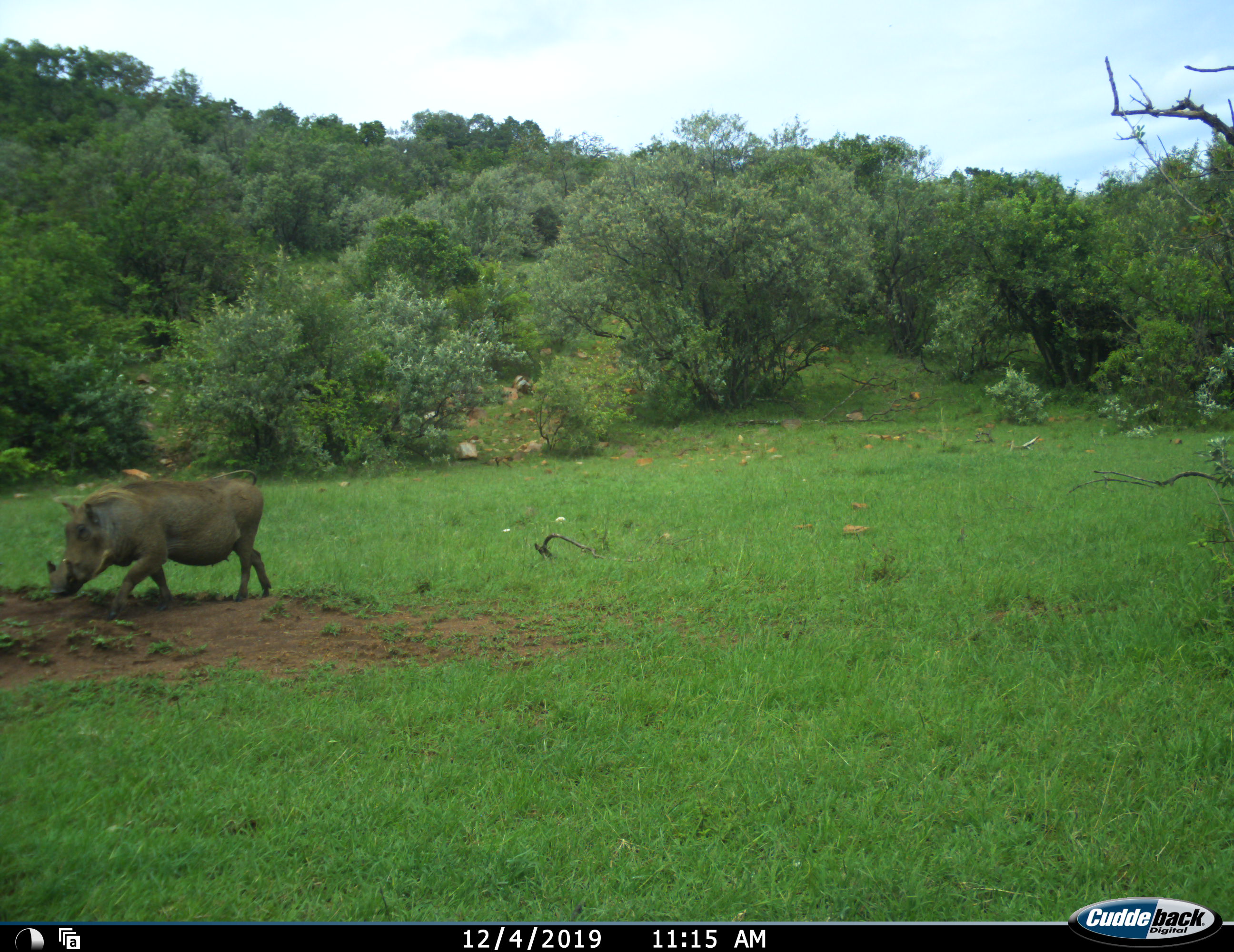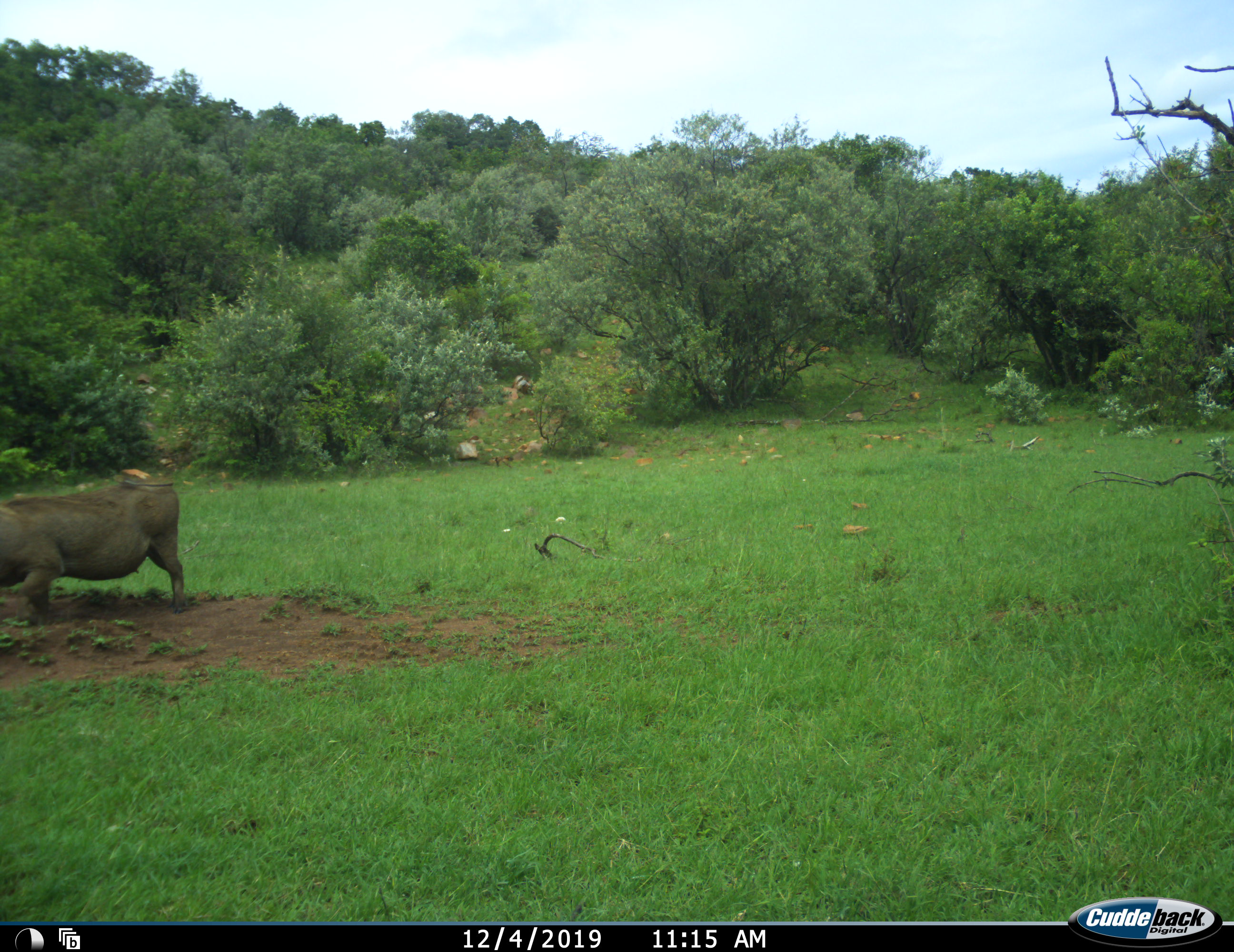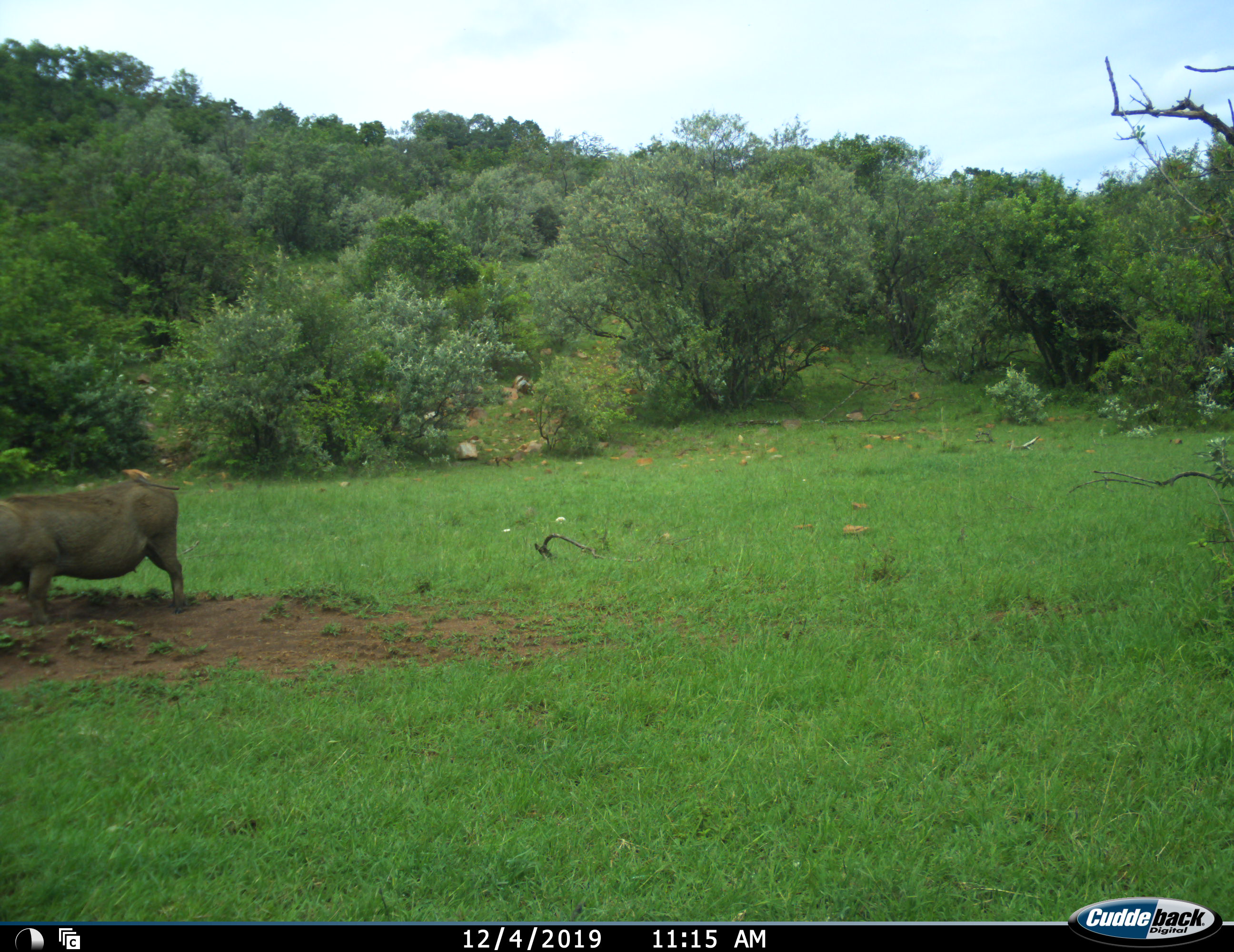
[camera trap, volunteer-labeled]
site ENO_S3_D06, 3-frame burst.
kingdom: Animalia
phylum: Chordata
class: Mammalia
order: Artiodactyla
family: Suidae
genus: Phacochoerus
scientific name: Phacochoerus africanus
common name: warthog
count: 1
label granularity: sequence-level